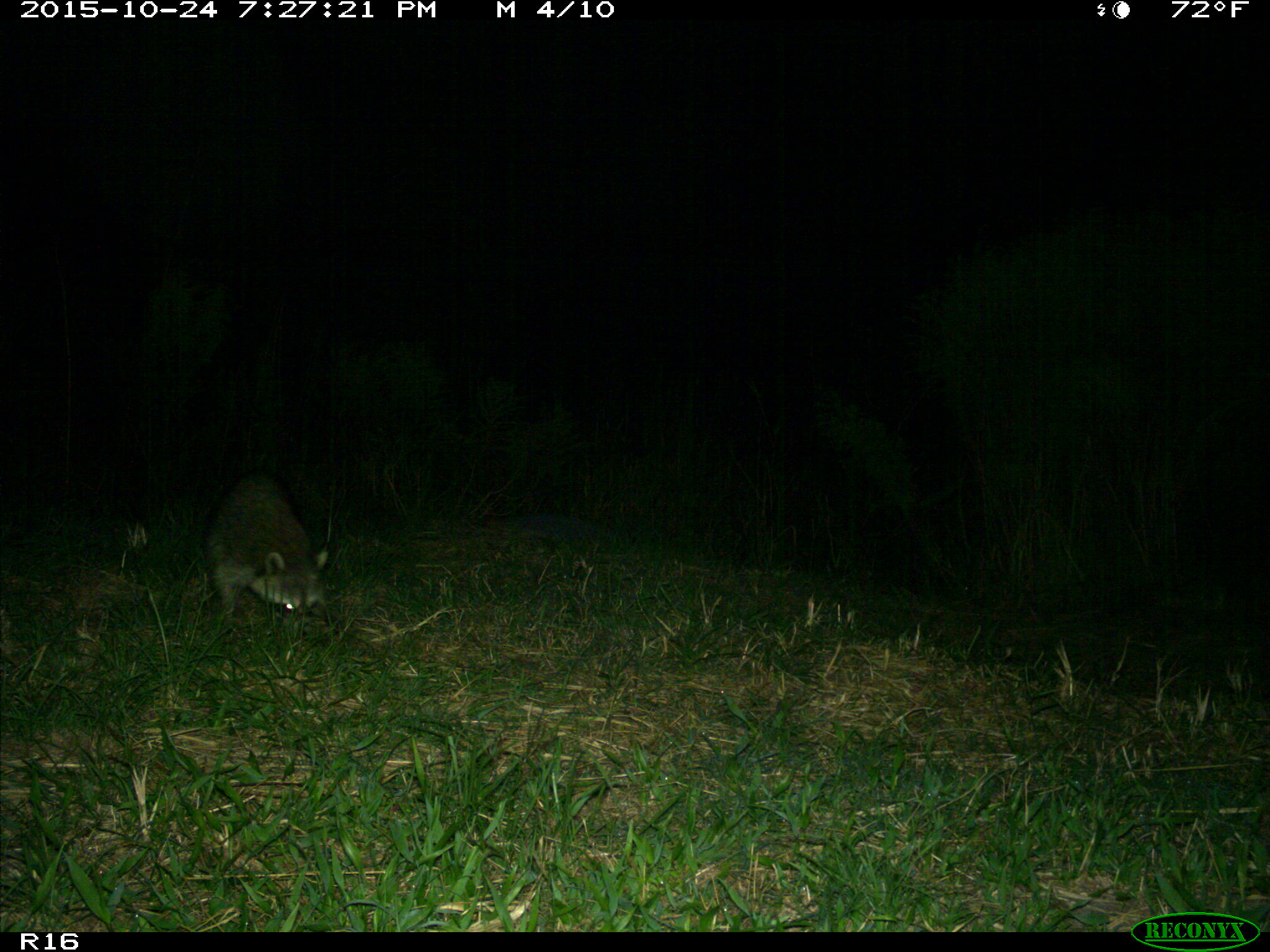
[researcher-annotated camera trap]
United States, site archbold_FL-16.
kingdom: Animalia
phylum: Chordata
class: Mammalia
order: Carnivora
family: Procyonidae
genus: Procyon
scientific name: Procyon lotor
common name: common raccoon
Procyon lotor (common raccoon).